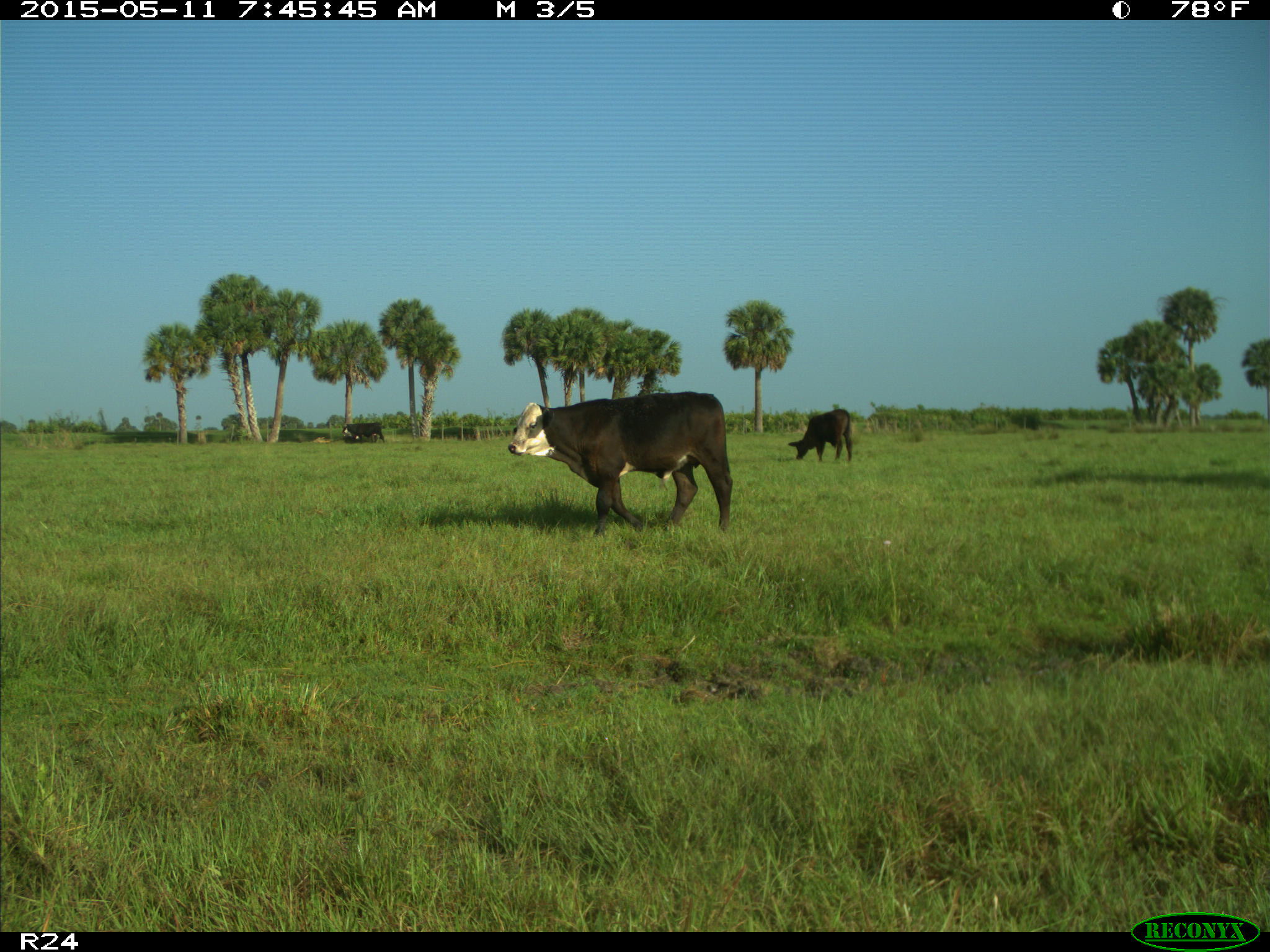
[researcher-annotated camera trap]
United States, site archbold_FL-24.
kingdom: Animalia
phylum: Chordata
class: Mammalia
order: Artiodactyla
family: Bovidae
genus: Bos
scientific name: Bos taurus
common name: domestic cow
Bos taurus (domestic cow).